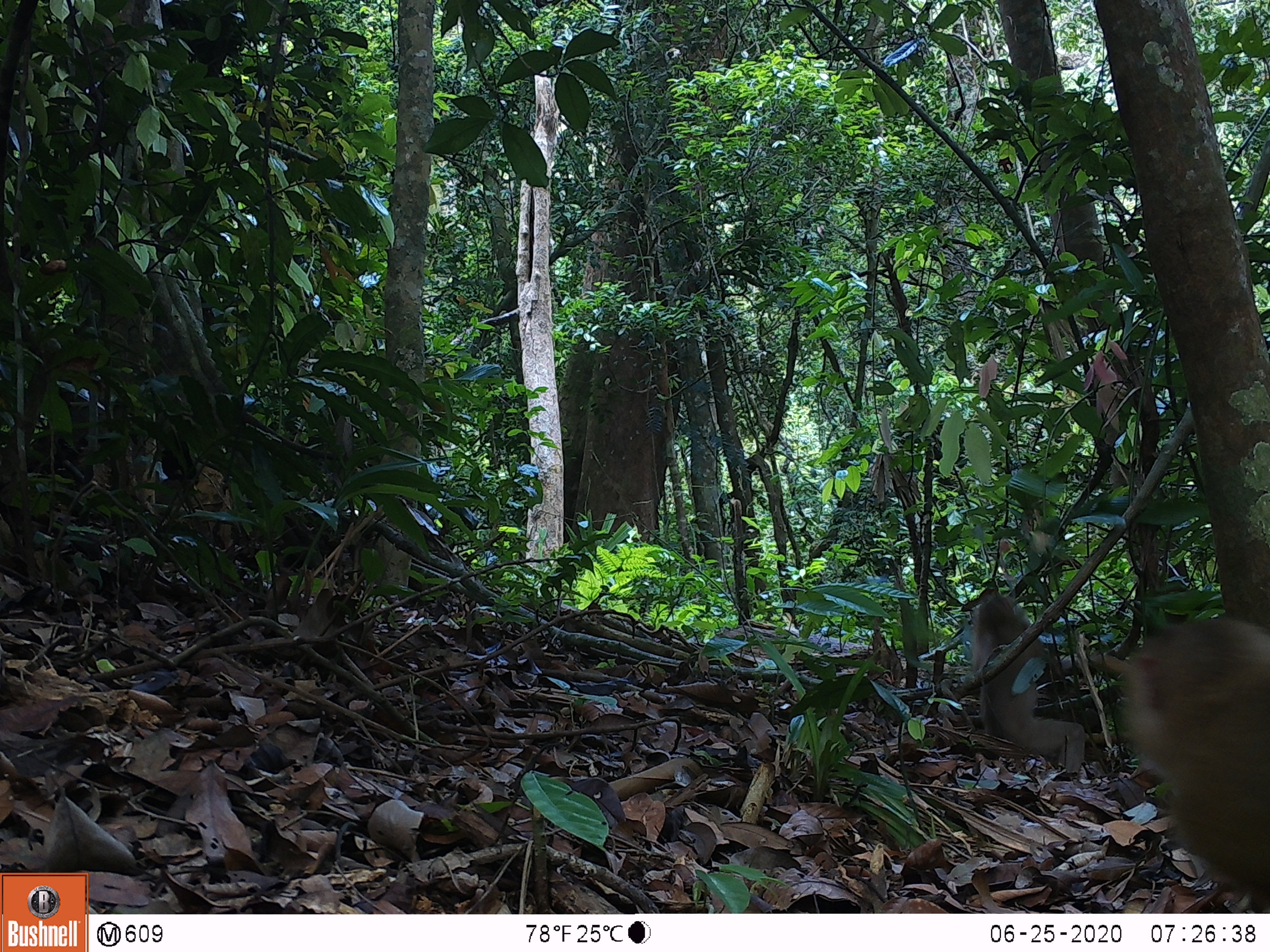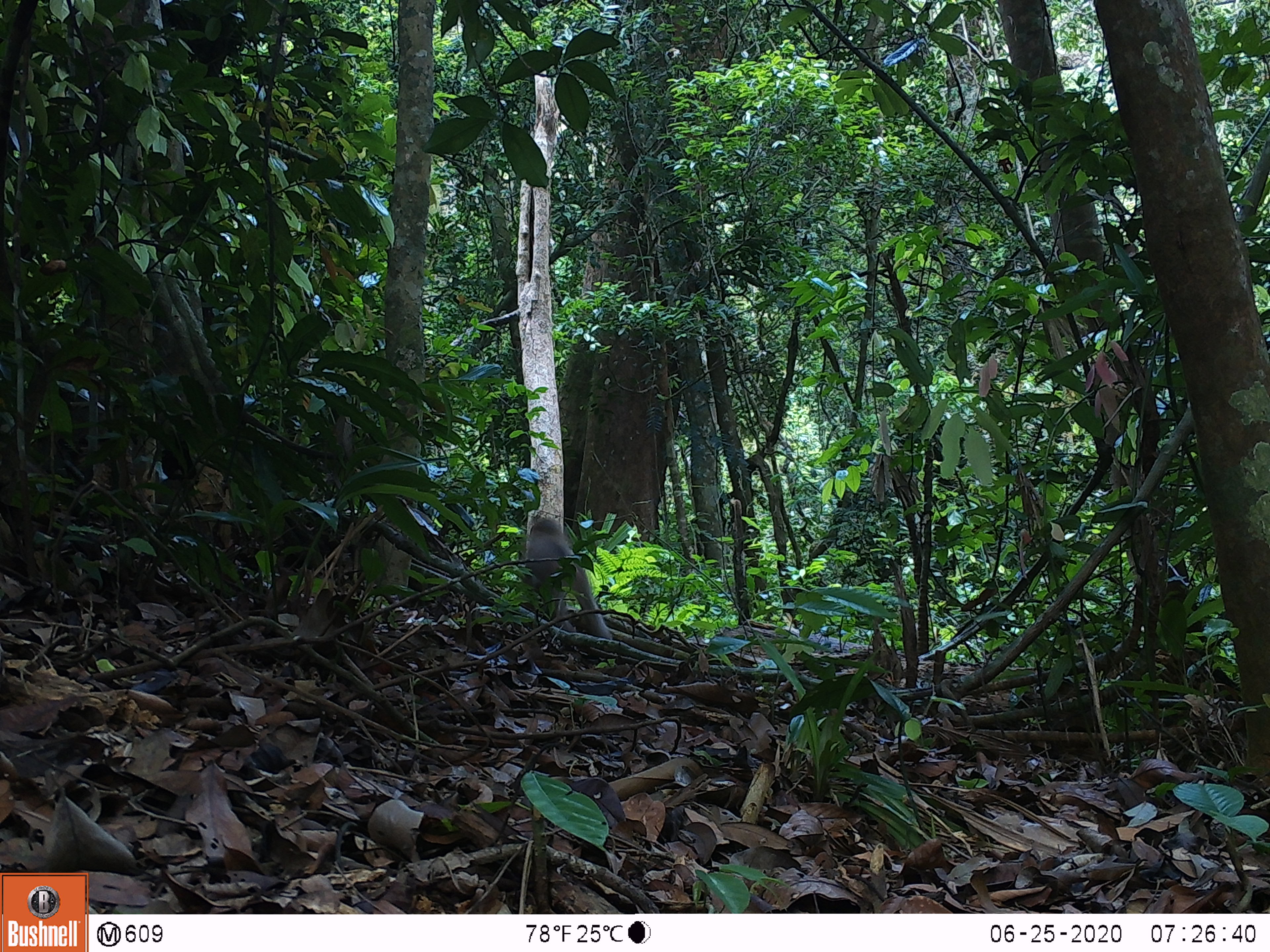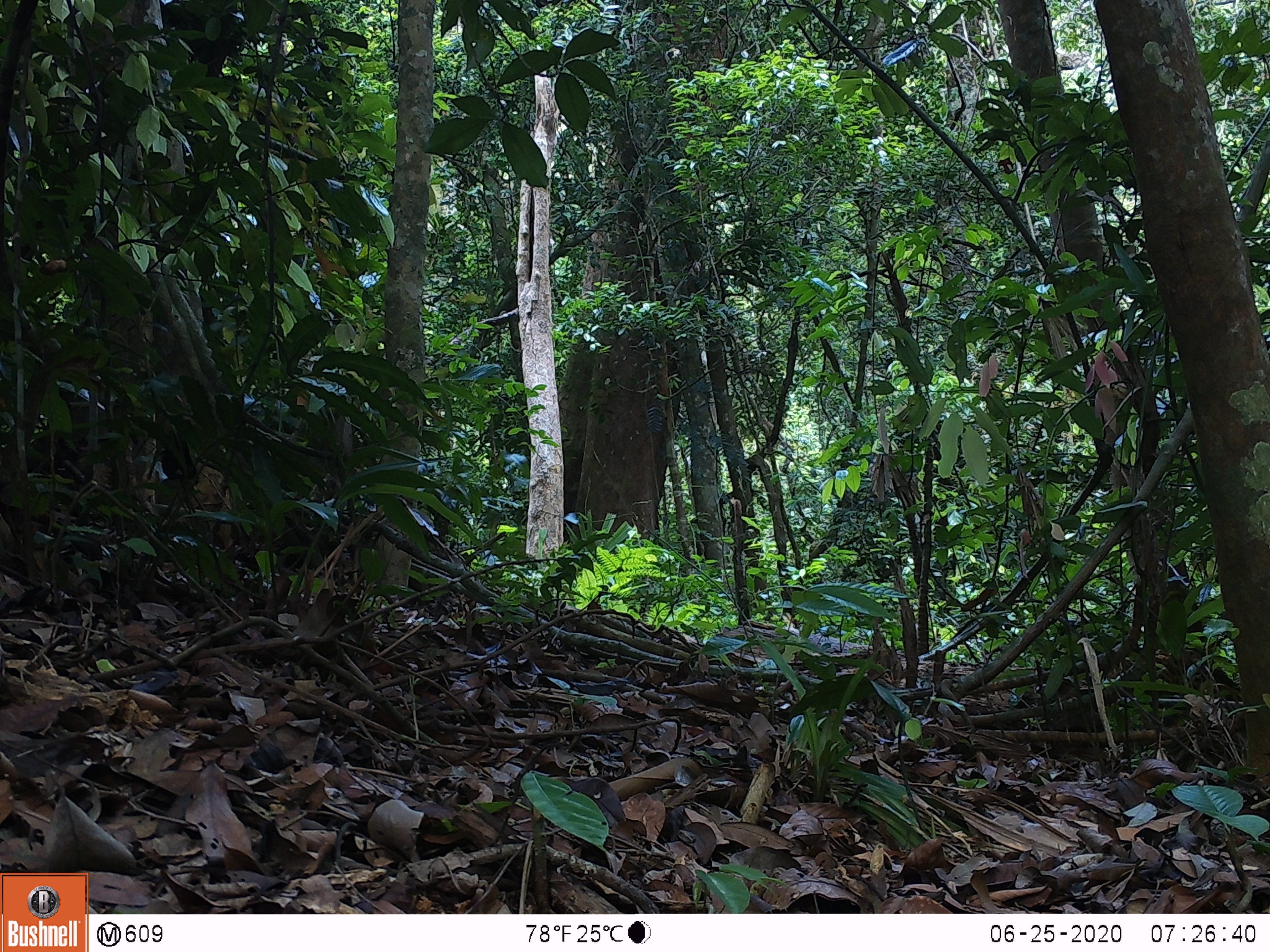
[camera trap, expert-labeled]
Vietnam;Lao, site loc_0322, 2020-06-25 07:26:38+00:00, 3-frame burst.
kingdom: Animalia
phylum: Chordata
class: Mammalia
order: Primates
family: Cercopithecidae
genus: Macaca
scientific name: Macaca nemestrina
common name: pig-tailed macaque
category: pig tailed macaque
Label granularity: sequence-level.